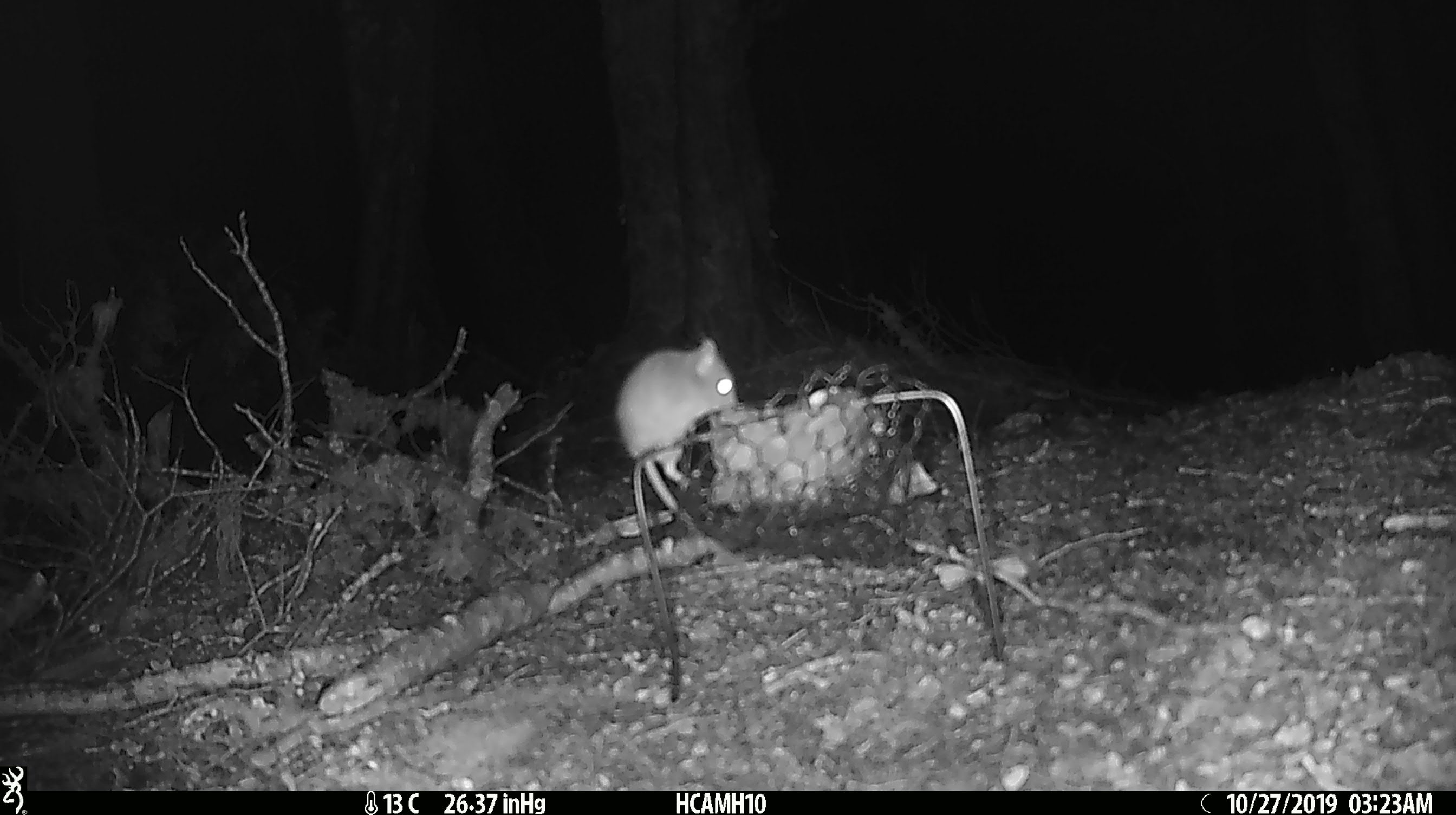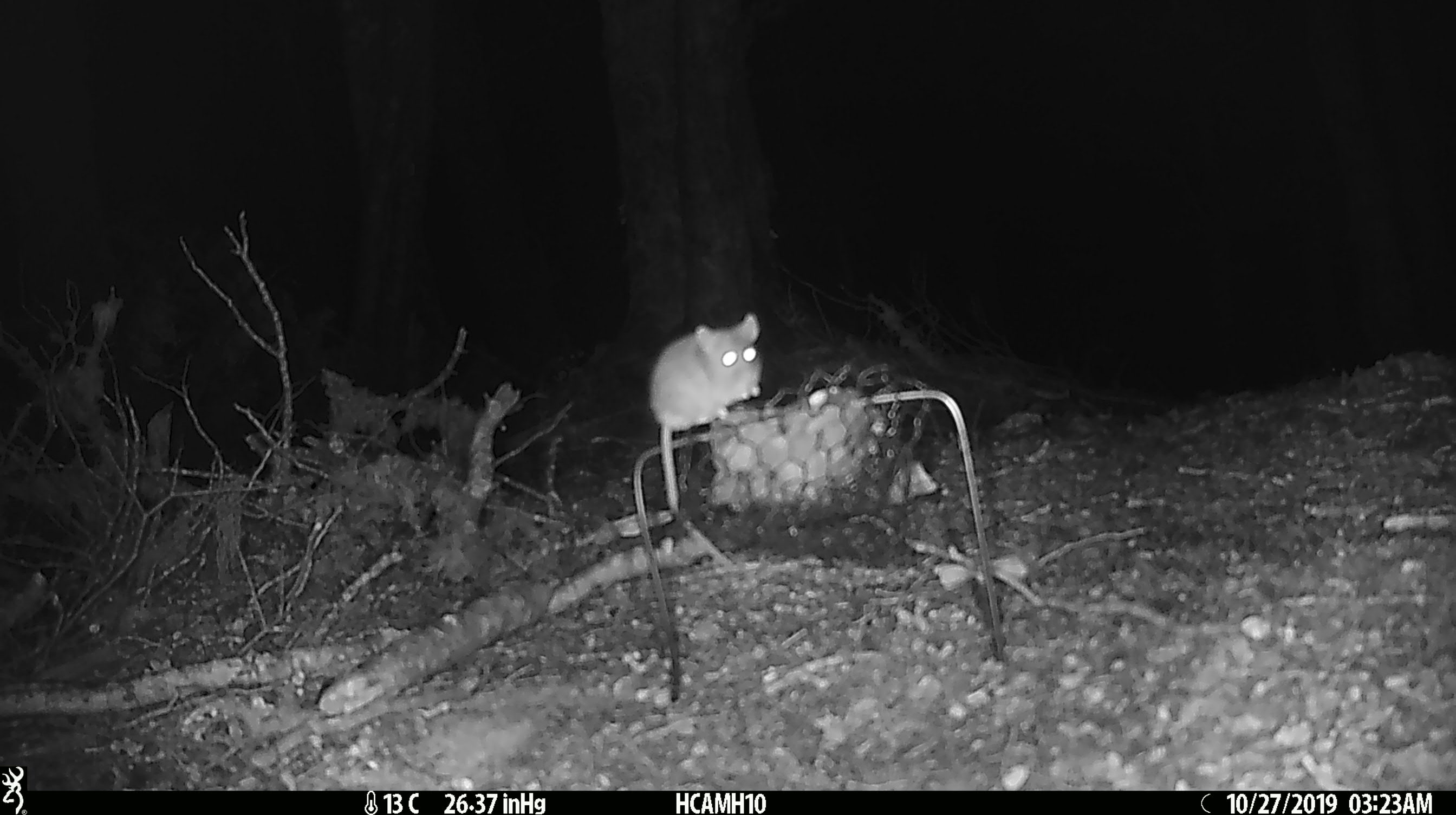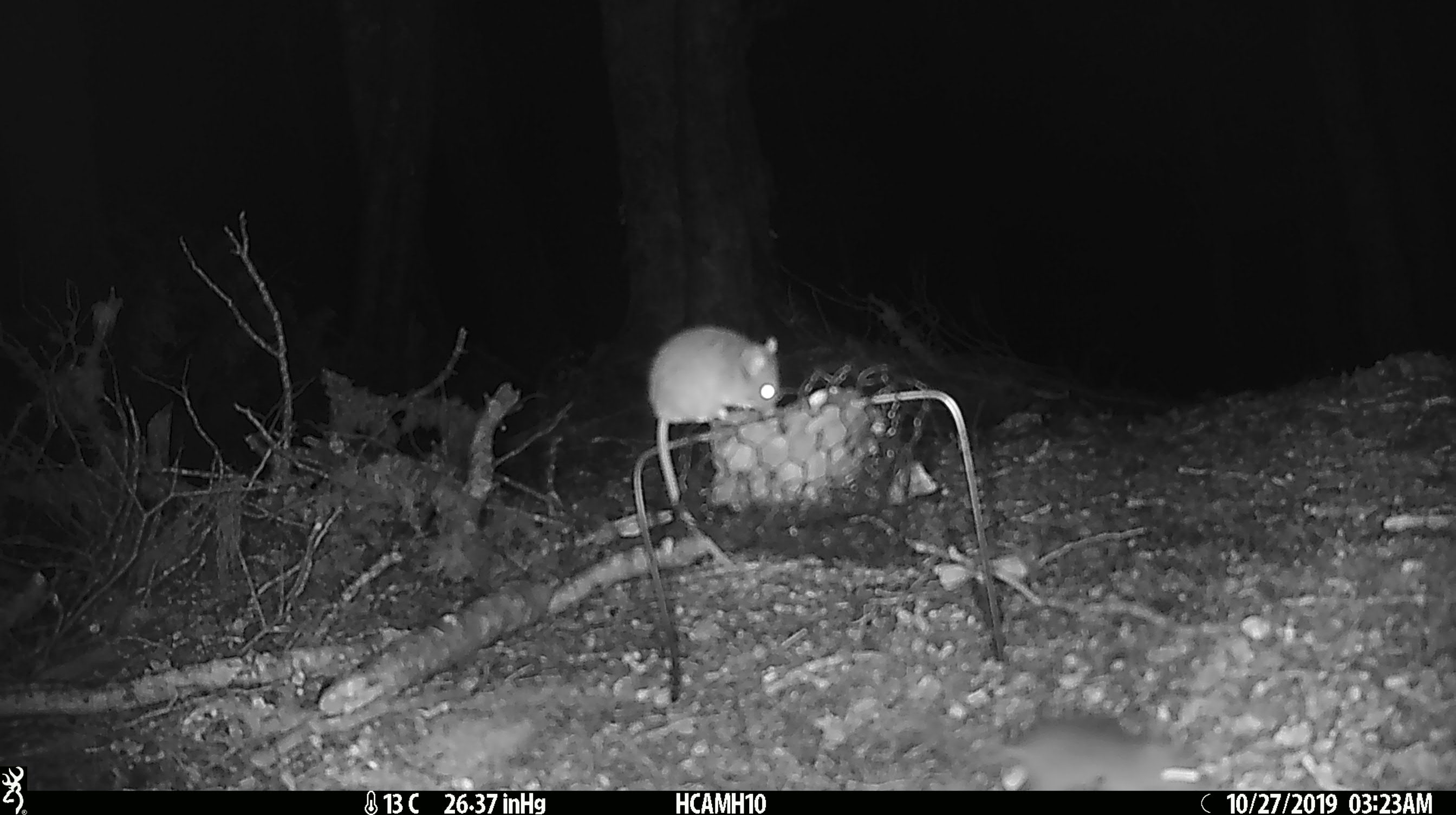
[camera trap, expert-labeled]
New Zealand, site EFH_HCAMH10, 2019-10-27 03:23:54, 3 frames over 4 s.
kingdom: Animalia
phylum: Chordata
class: Mammalia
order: Rodentia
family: Muridae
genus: Mus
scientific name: Mus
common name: mouse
Mouse (Mus).